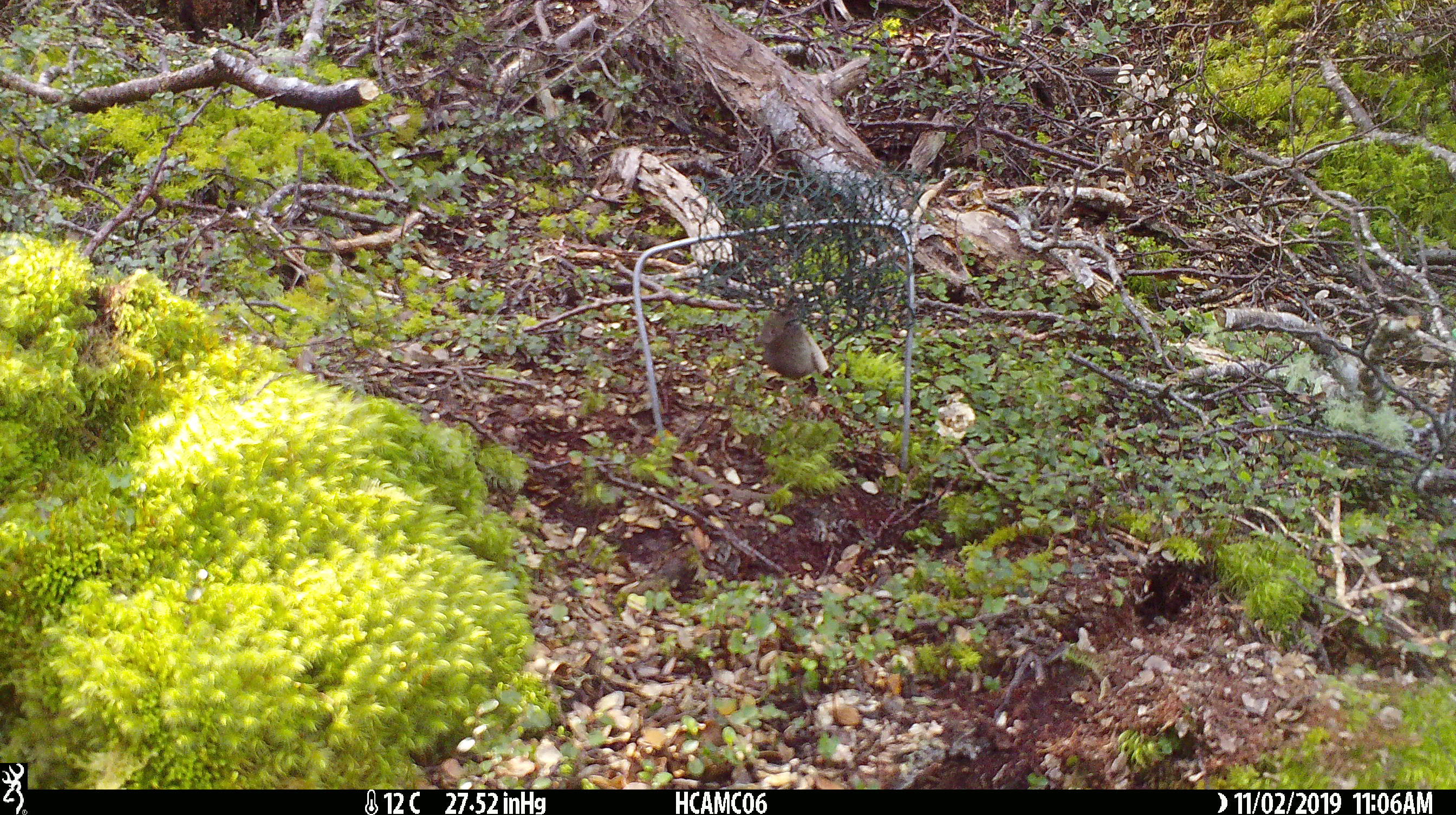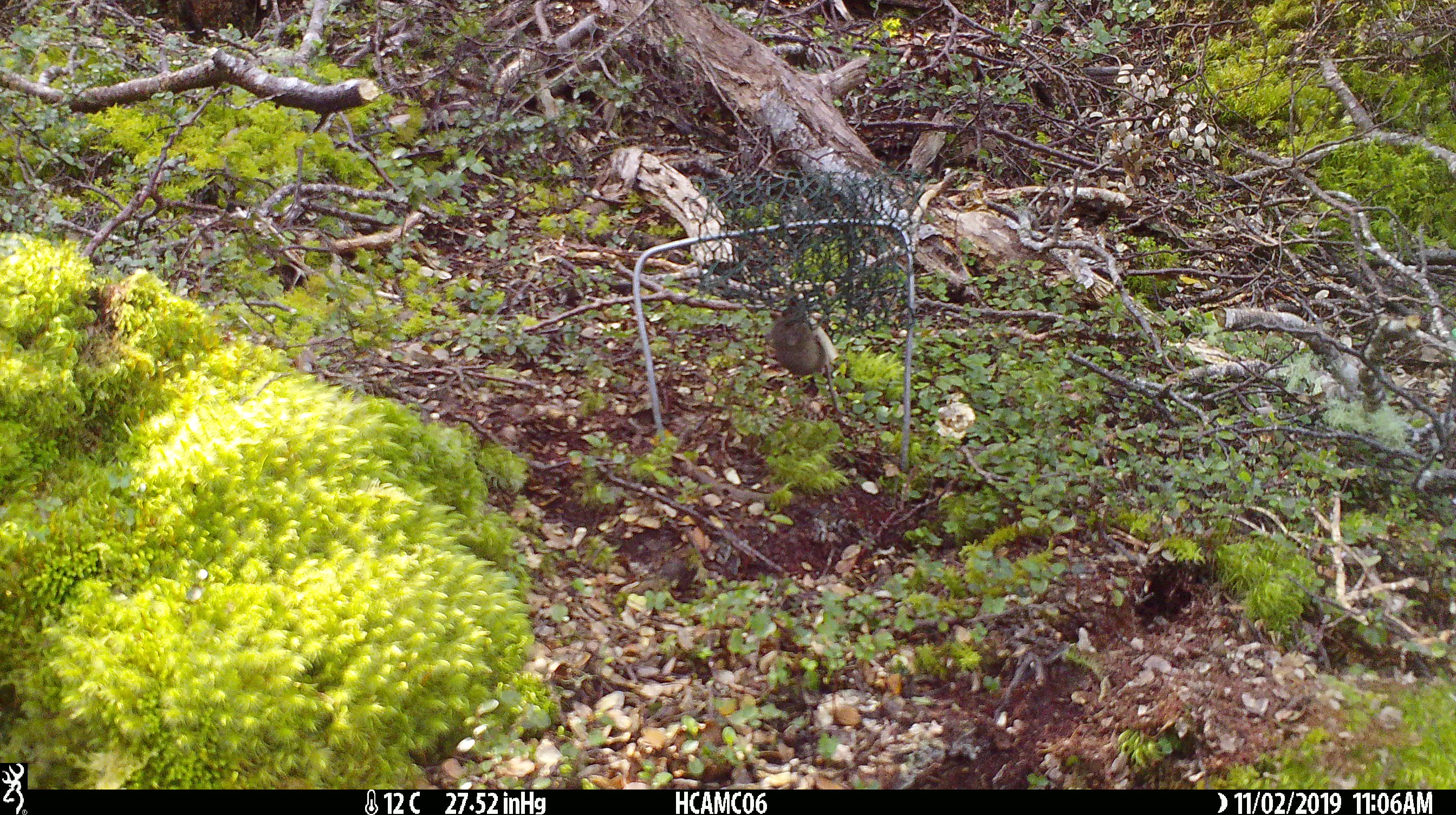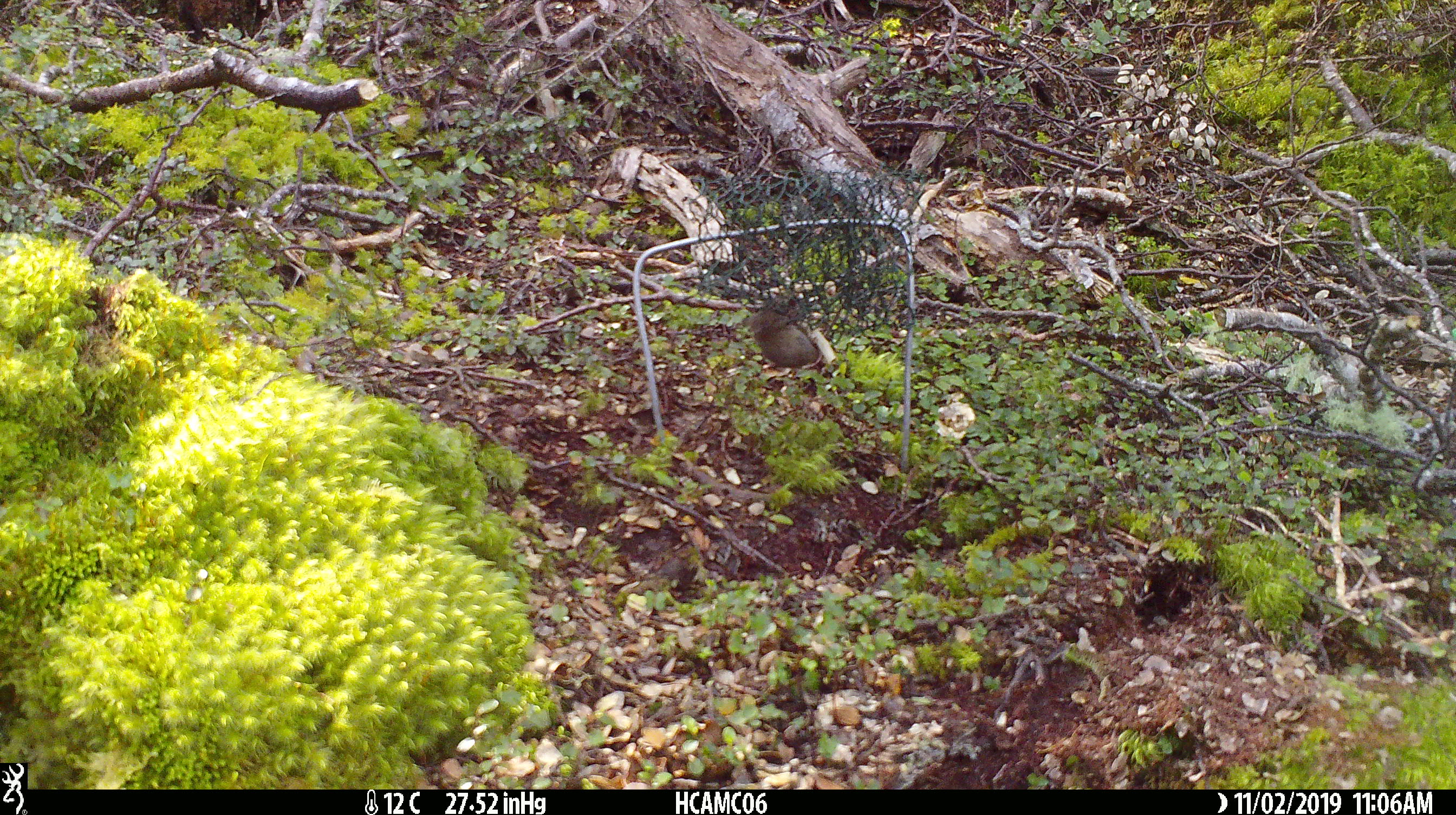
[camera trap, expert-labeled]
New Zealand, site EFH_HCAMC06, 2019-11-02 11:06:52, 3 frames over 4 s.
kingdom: Animalia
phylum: Chordata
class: Mammalia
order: Rodentia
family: Muridae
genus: Mus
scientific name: Mus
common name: mouse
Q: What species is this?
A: Mouse (Mus).